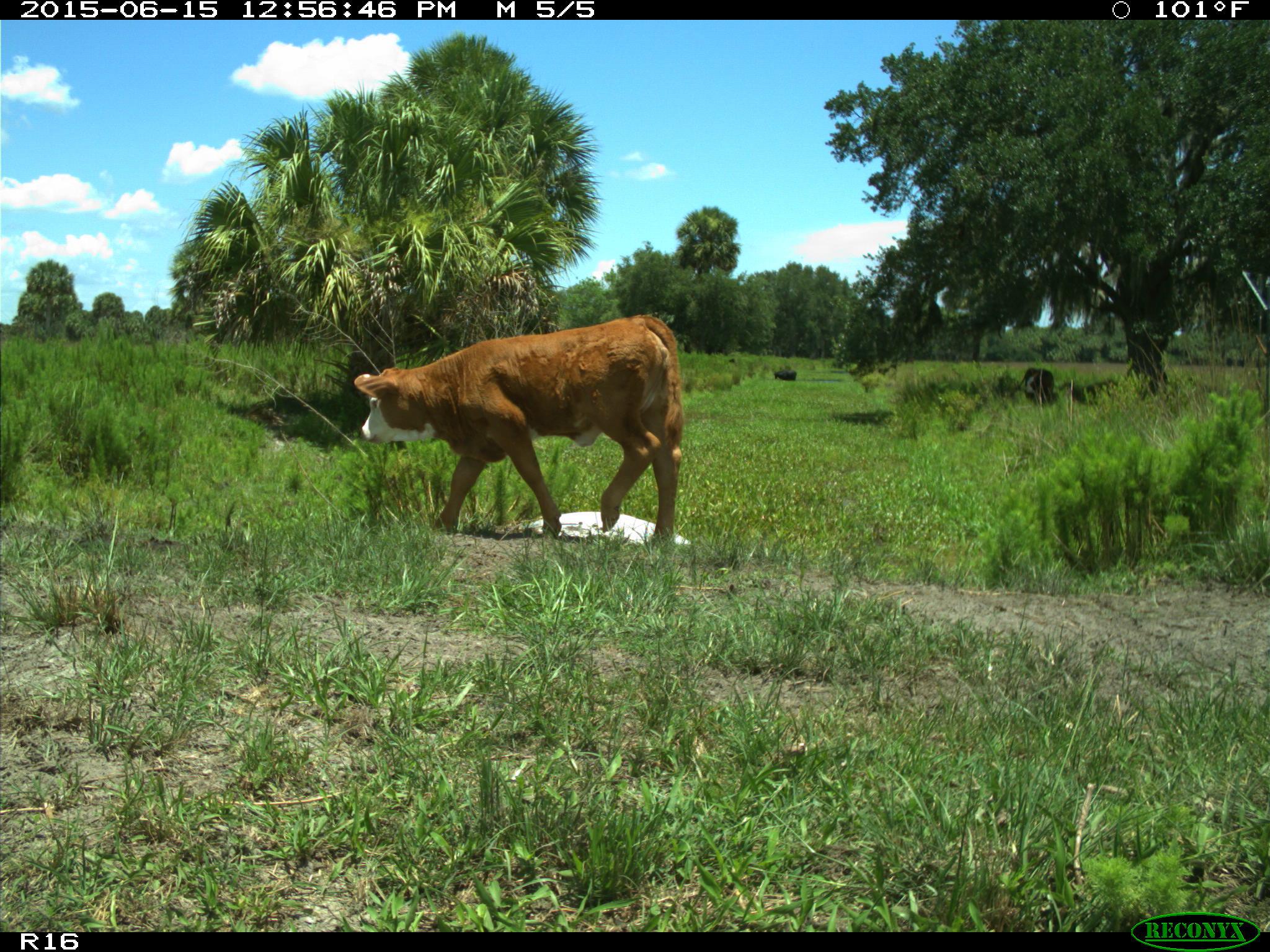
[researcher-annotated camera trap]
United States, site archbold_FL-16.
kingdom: Animalia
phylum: Chordata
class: Mammalia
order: Artiodactyla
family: Bovidae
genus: Bos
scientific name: Bos taurus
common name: domestic cow